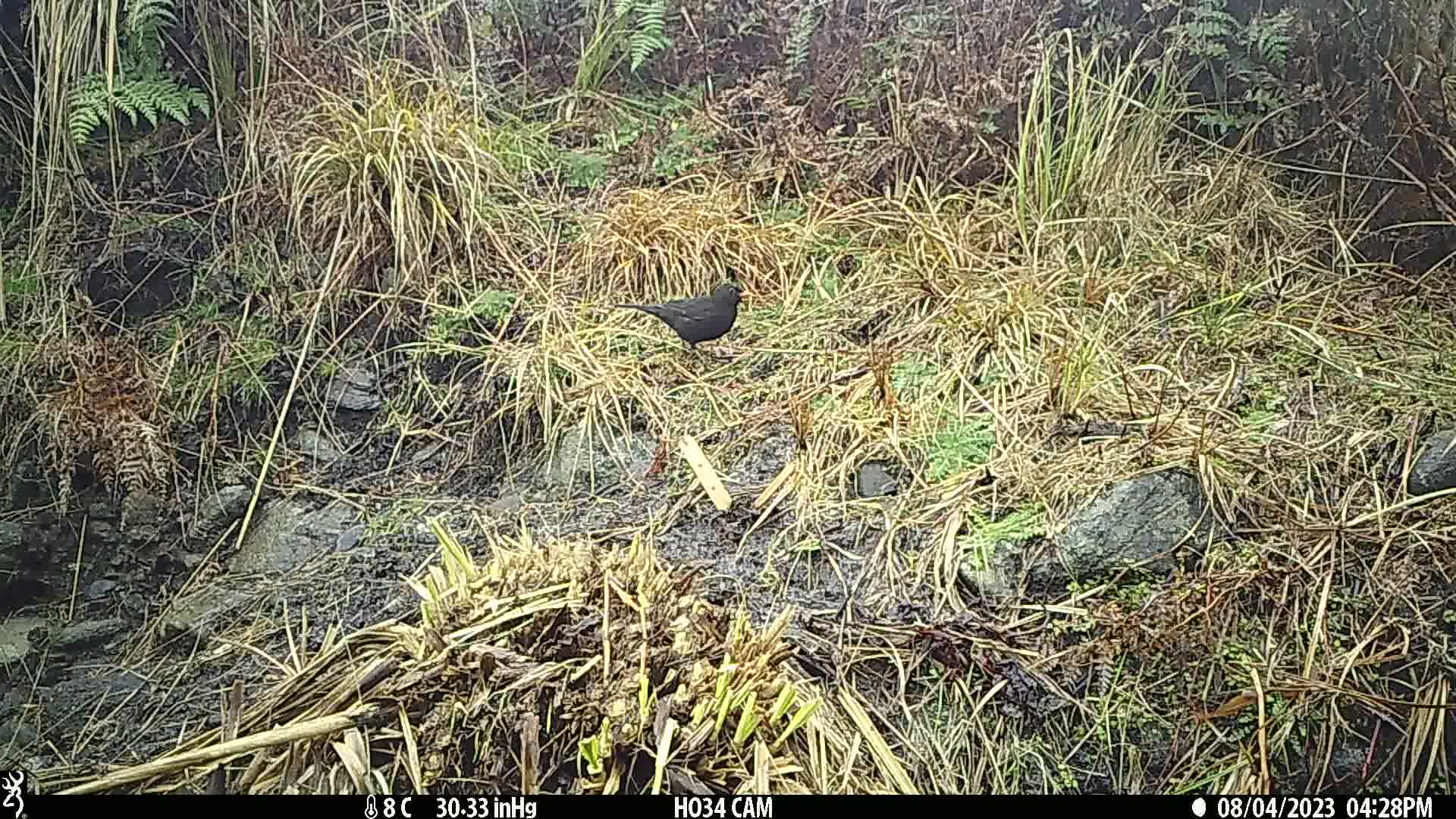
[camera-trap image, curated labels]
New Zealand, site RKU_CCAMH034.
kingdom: Animalia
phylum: Chordata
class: Aves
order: Passeriformes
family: Turdidae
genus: Turdus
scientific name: Turdus merula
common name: eurasian blackbird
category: blackbird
Blackbird (eurasian blackbird) (Turdus merula).